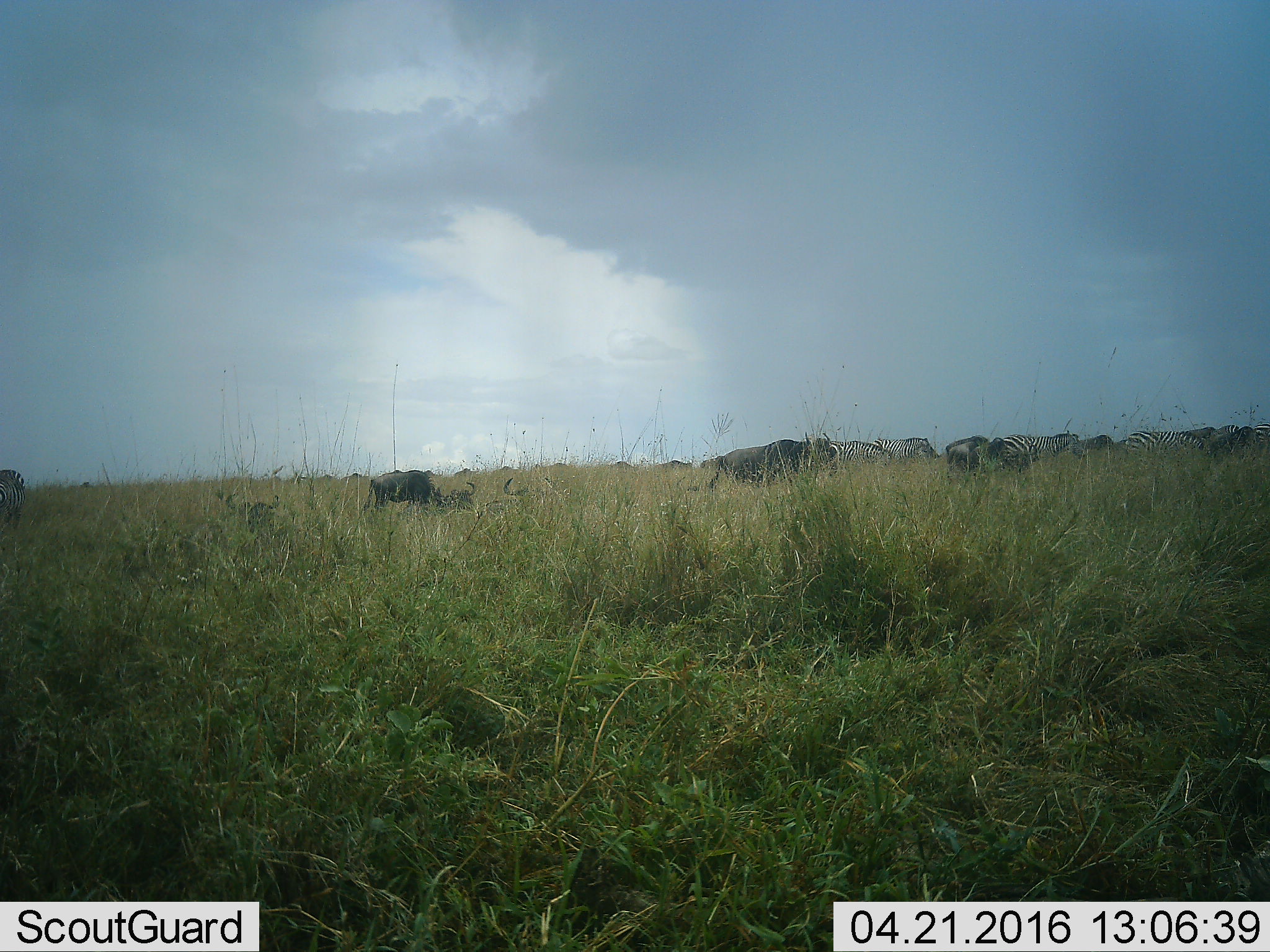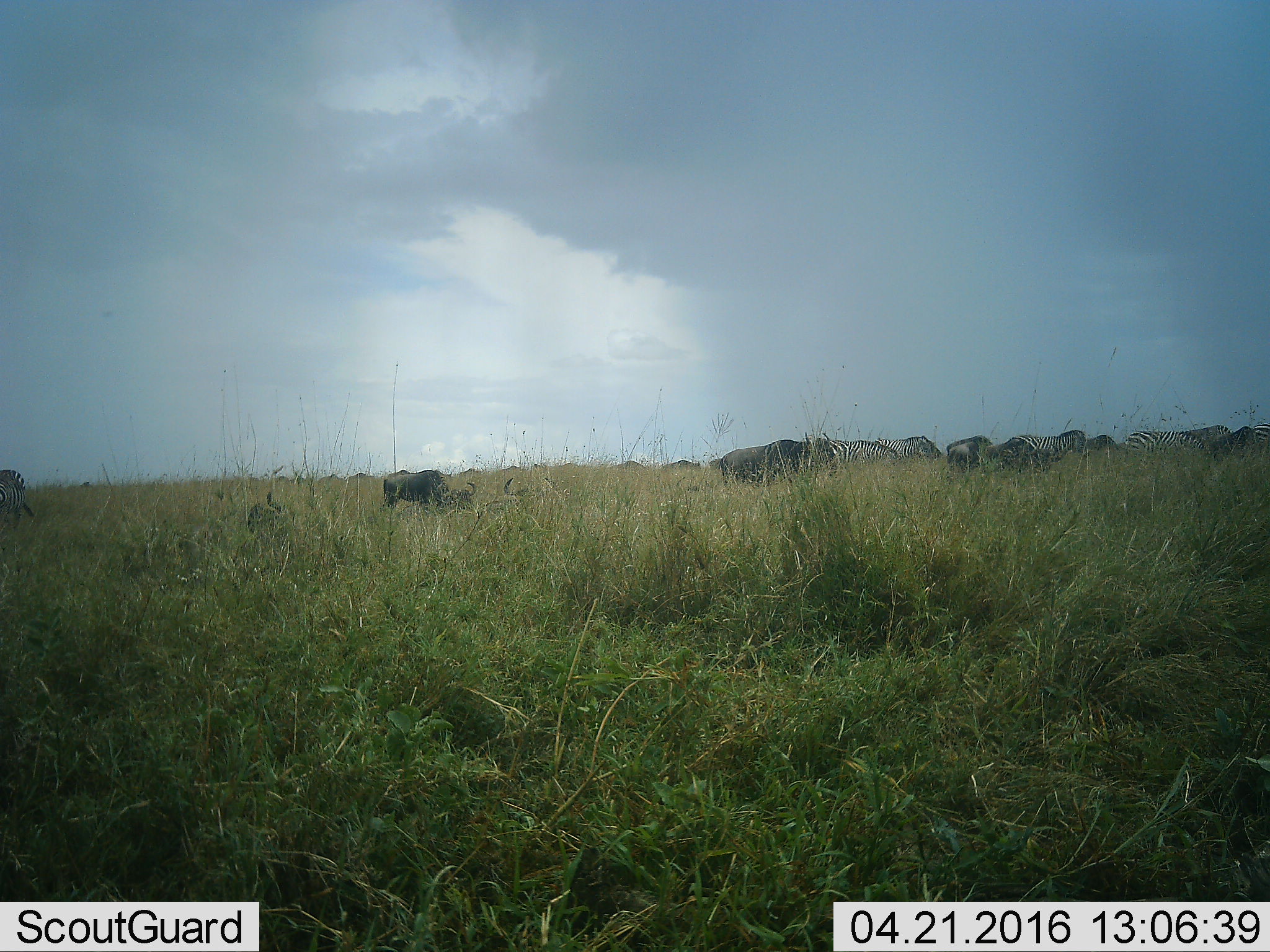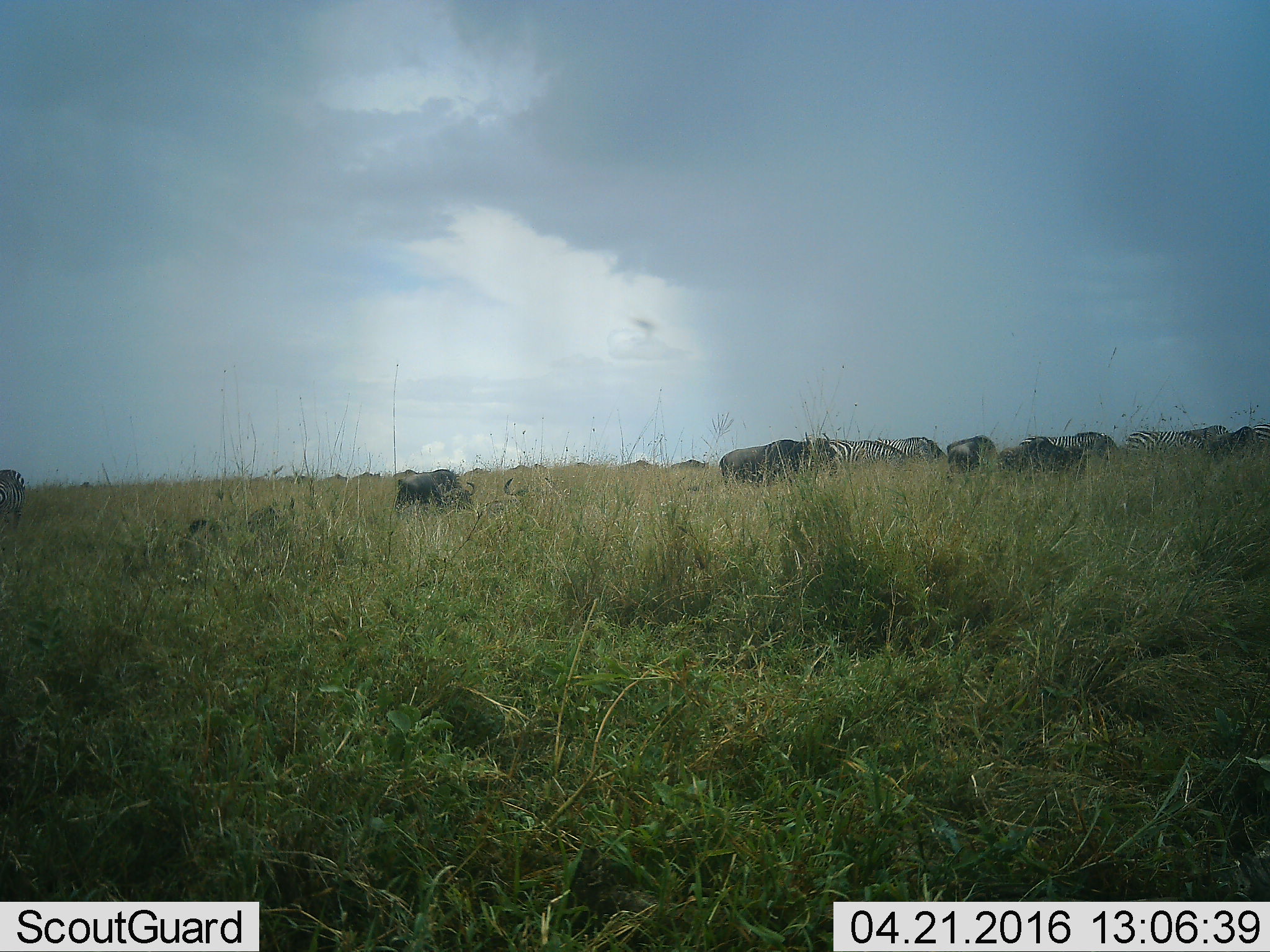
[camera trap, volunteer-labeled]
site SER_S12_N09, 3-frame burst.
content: unidentified animal